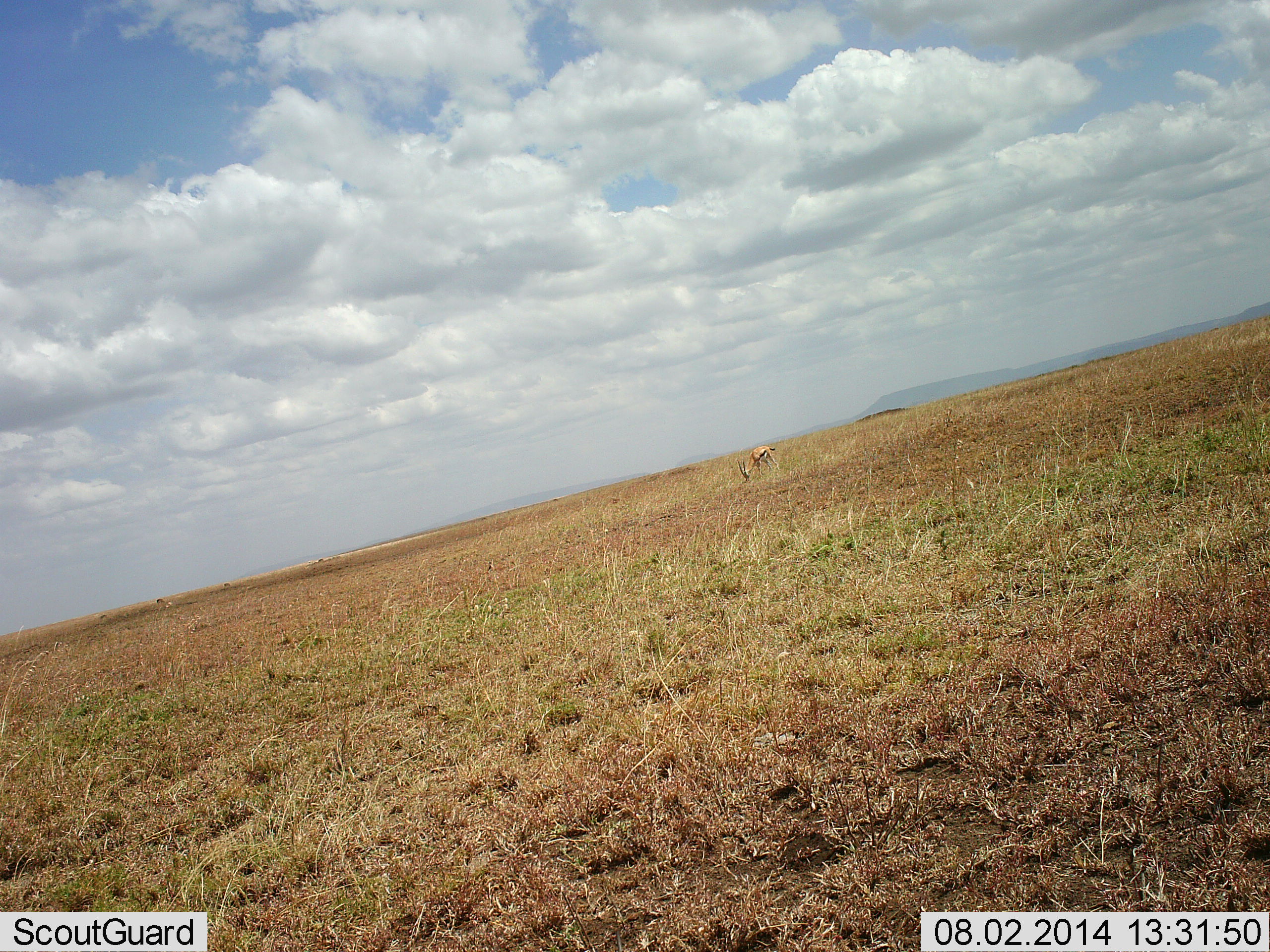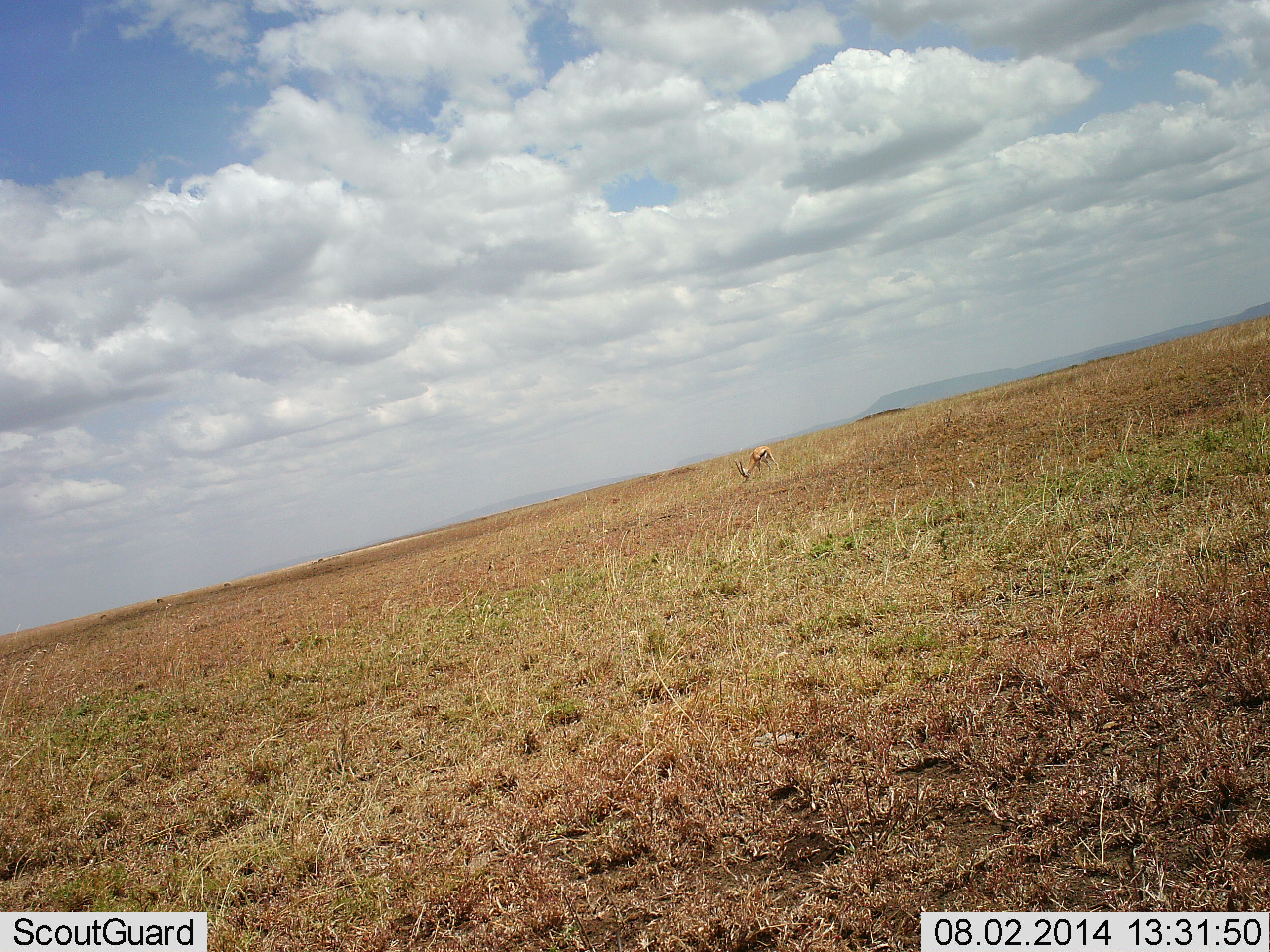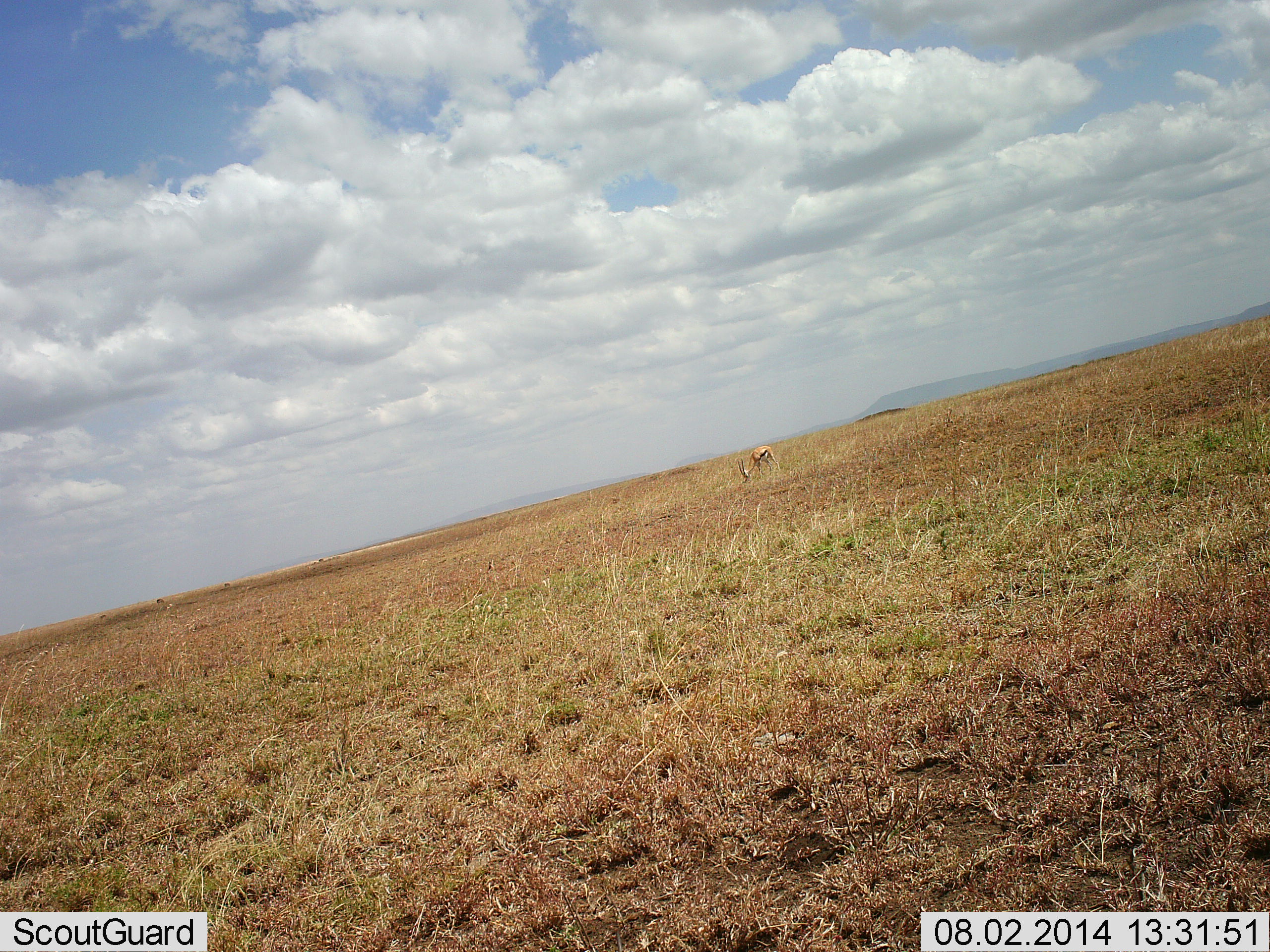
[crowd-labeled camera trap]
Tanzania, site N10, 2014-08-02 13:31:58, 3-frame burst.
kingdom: Animalia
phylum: Chordata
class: Mammalia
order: Artiodactyla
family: Bovidae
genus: Eudorcas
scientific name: Eudorcas thomsonii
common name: thomson's gazelle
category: gazellethomsons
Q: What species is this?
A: Gazellethomsons (thomson's gazelle) (Eudorcas thomsonii).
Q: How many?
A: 1.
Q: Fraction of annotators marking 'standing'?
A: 30%.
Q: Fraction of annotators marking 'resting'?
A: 0%.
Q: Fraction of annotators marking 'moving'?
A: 0%.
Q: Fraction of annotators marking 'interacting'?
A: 0%.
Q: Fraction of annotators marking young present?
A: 0%.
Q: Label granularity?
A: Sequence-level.